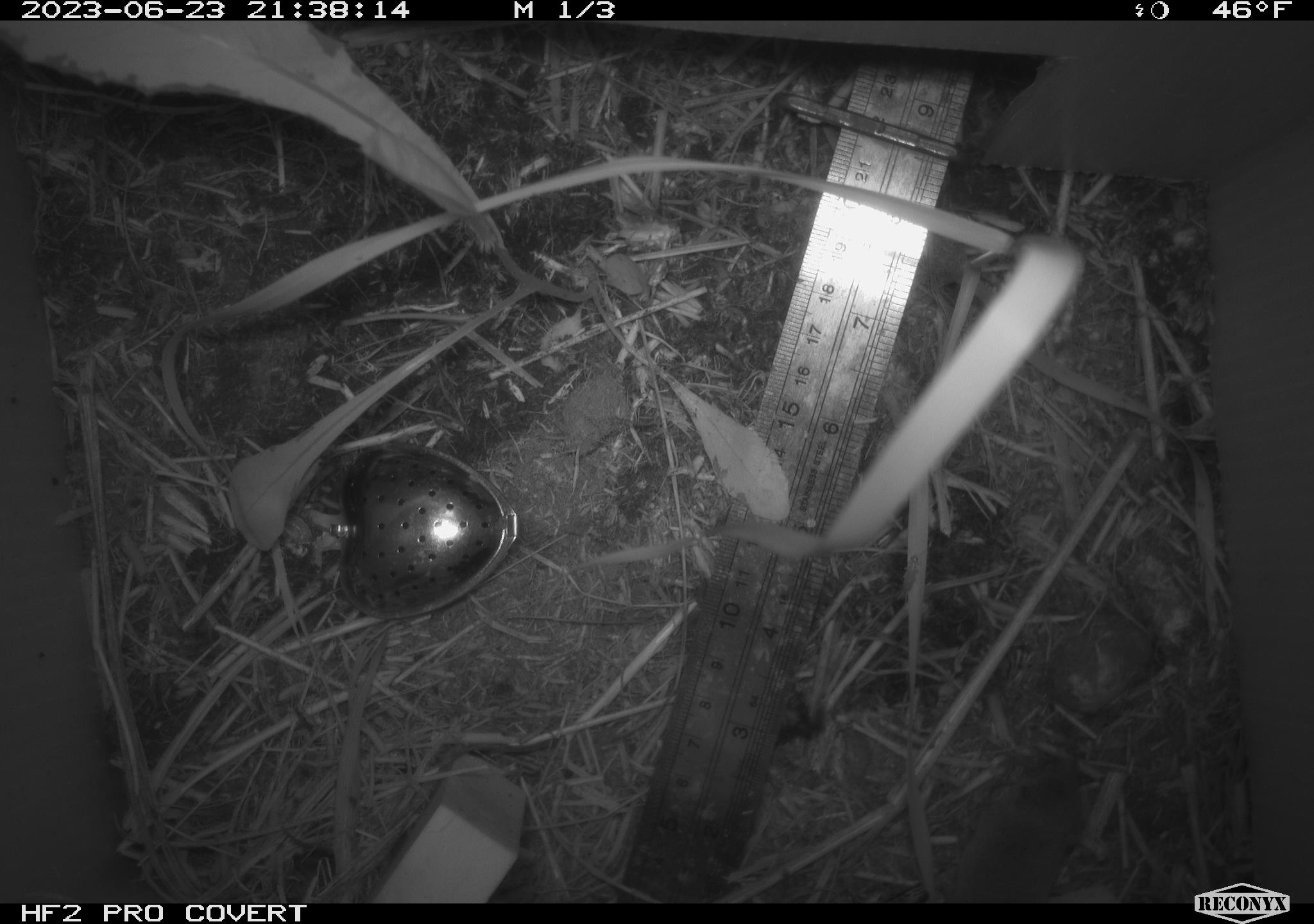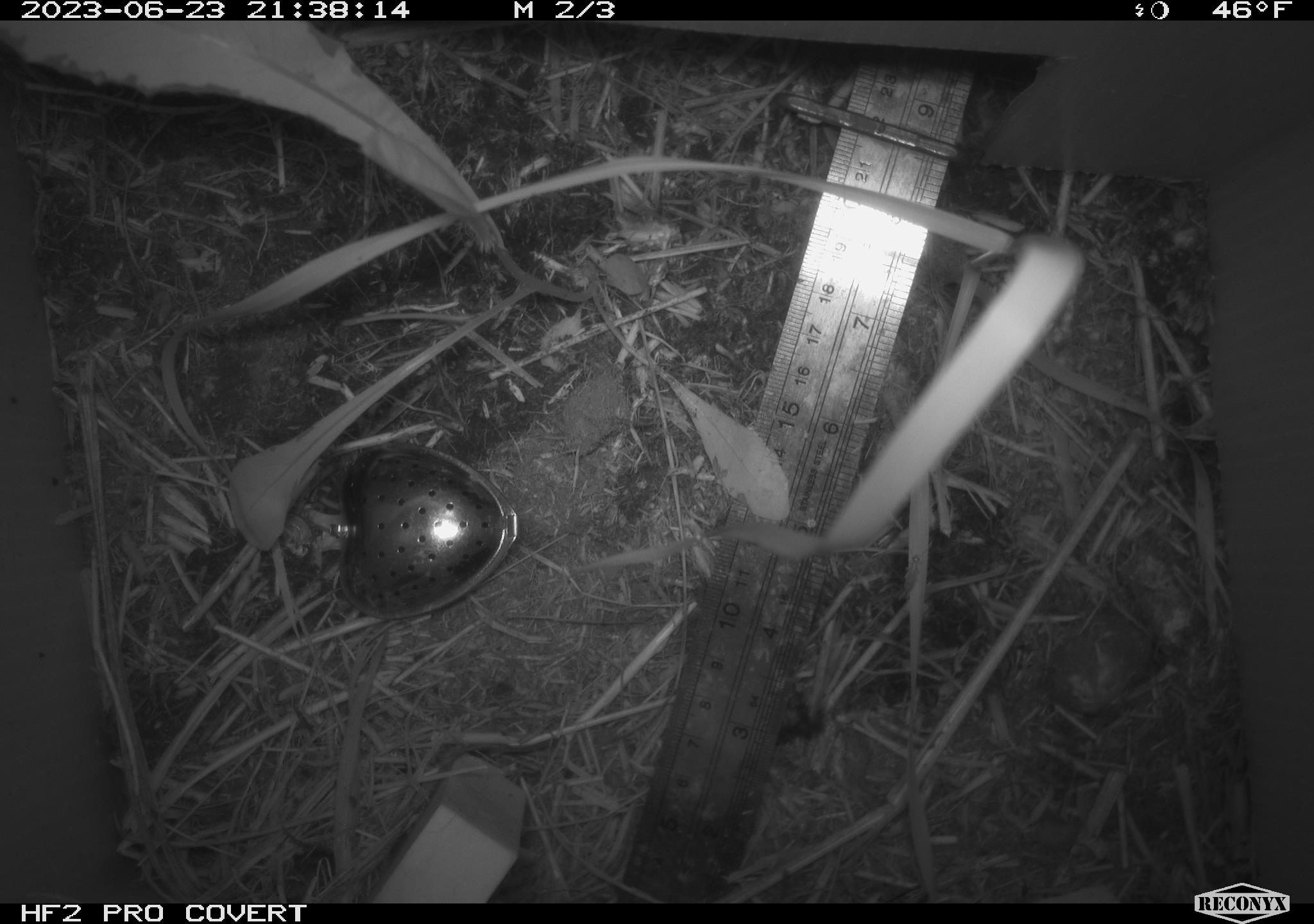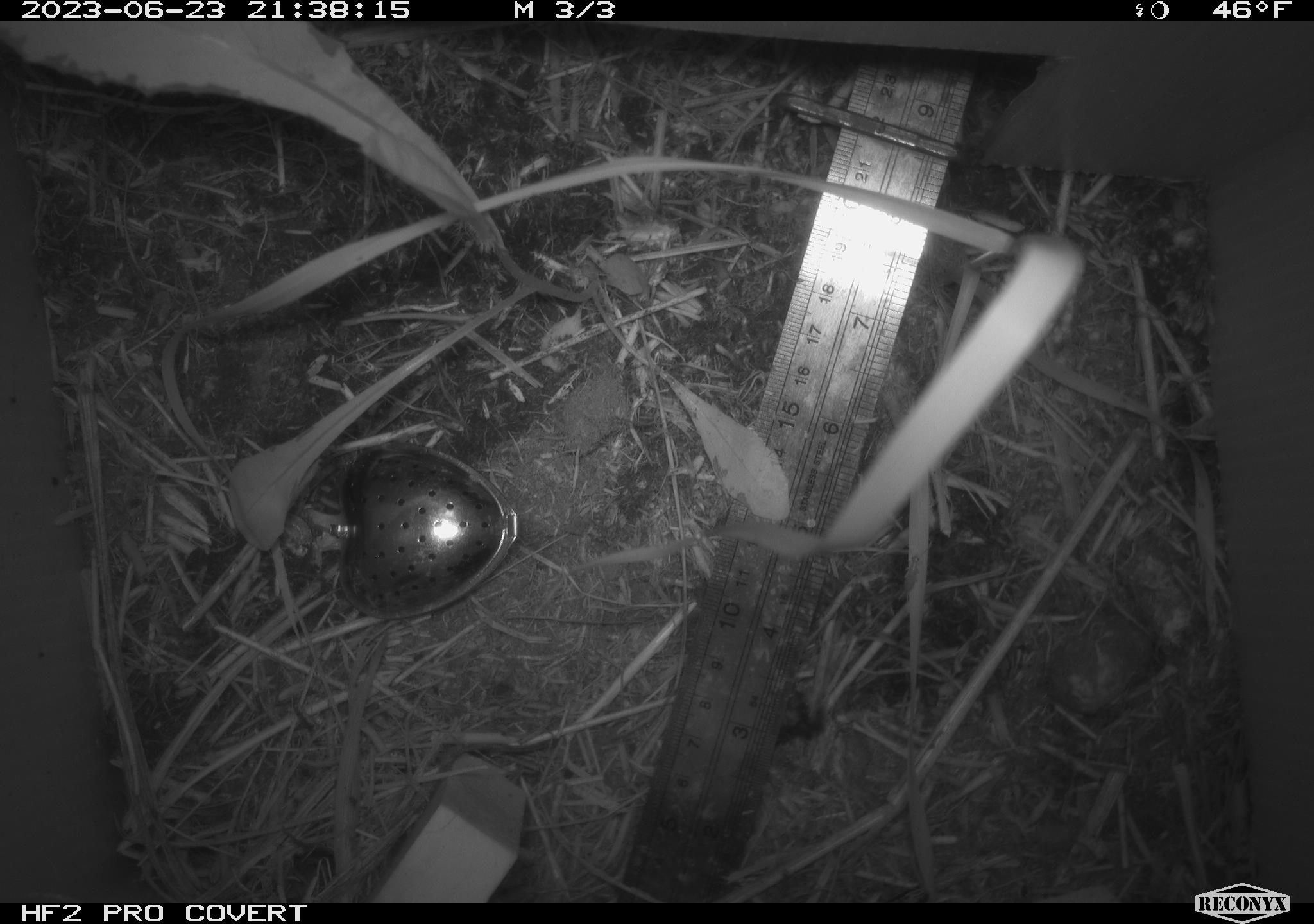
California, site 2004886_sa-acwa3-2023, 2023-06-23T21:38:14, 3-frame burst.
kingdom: Animalia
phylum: Chordata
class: Mammalia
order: Eulipotyphla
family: Soricidae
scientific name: Soricidae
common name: shrews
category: soricidae family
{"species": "soricidae family (shrews) (Soricidae)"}